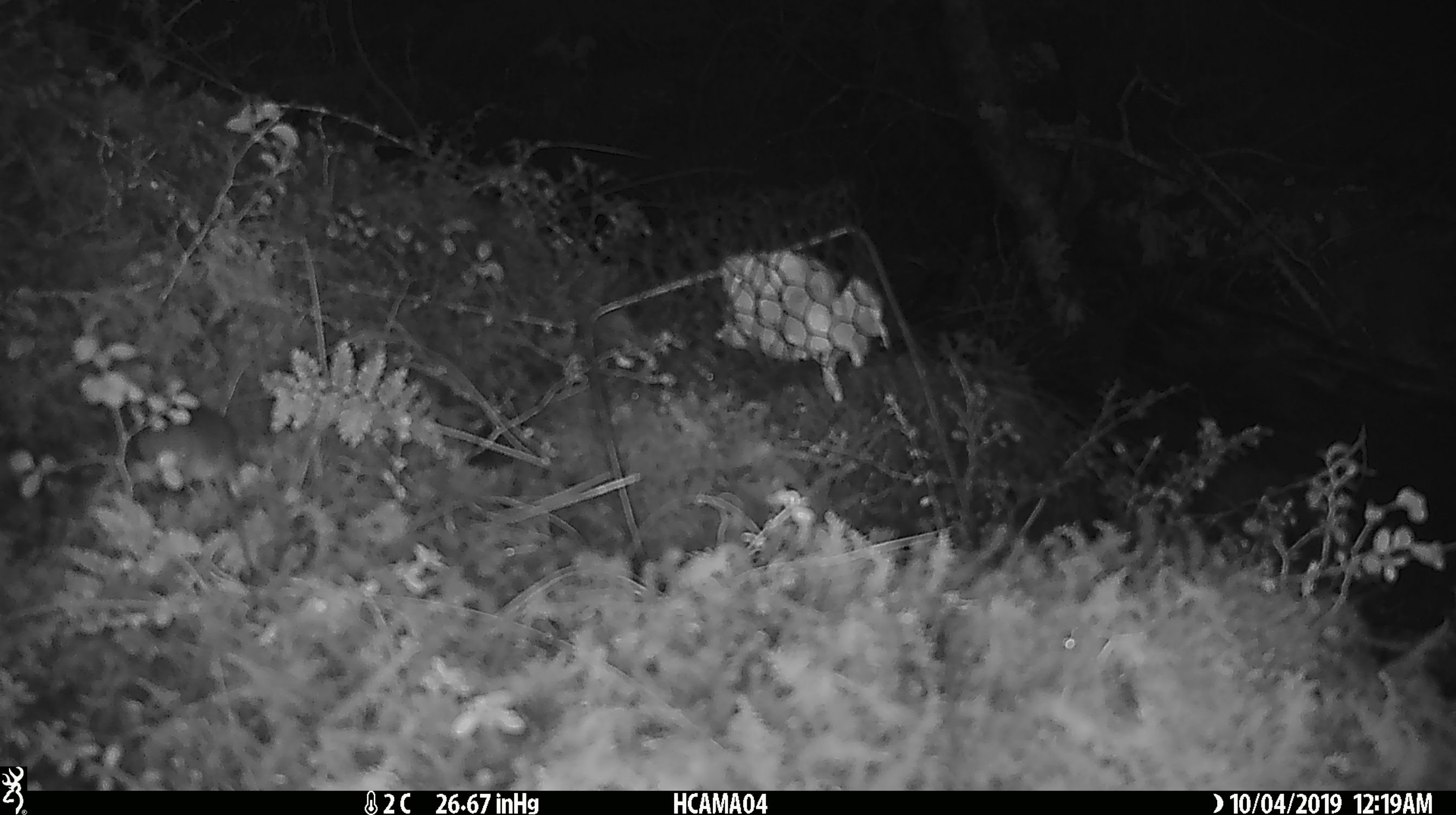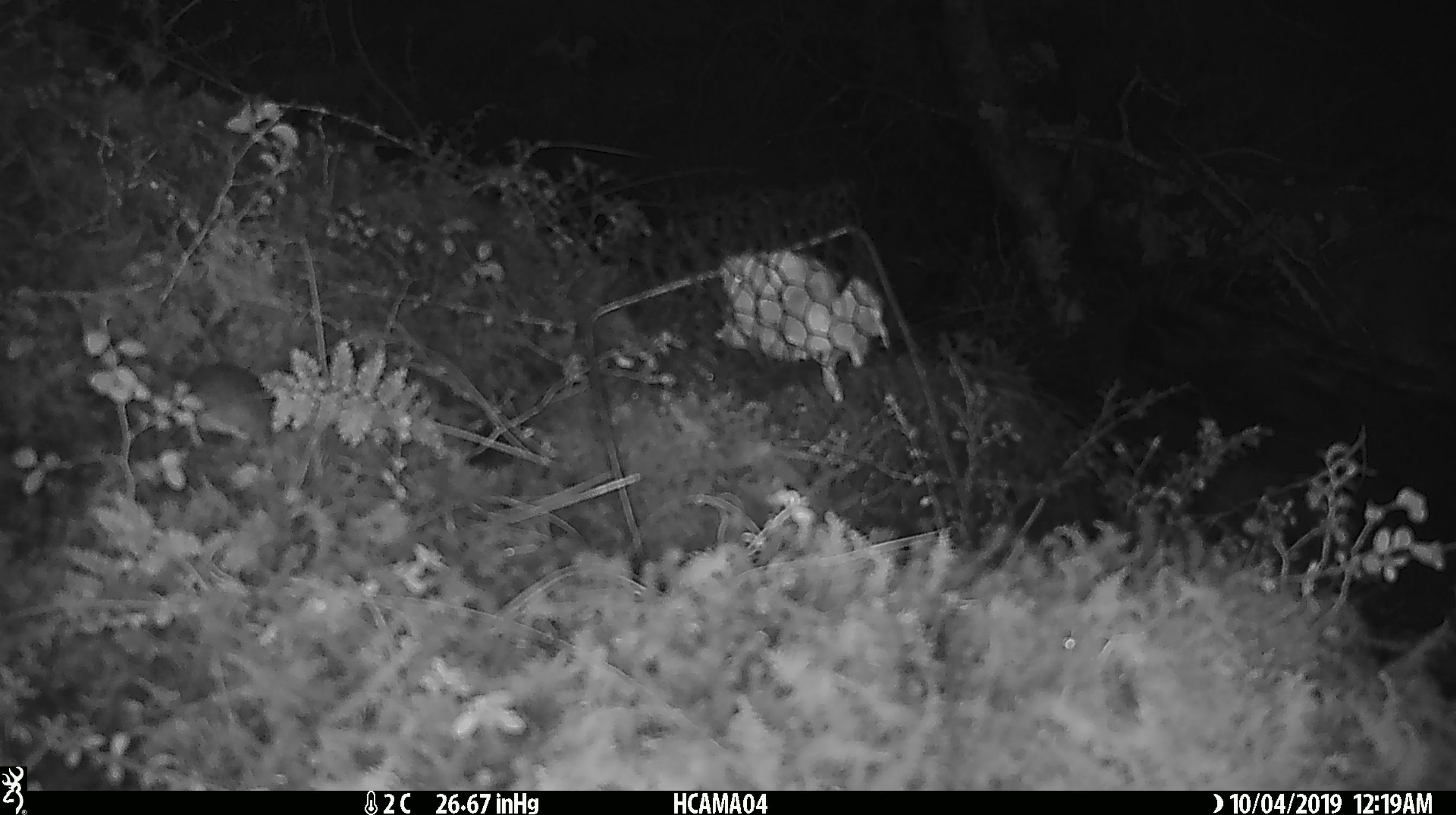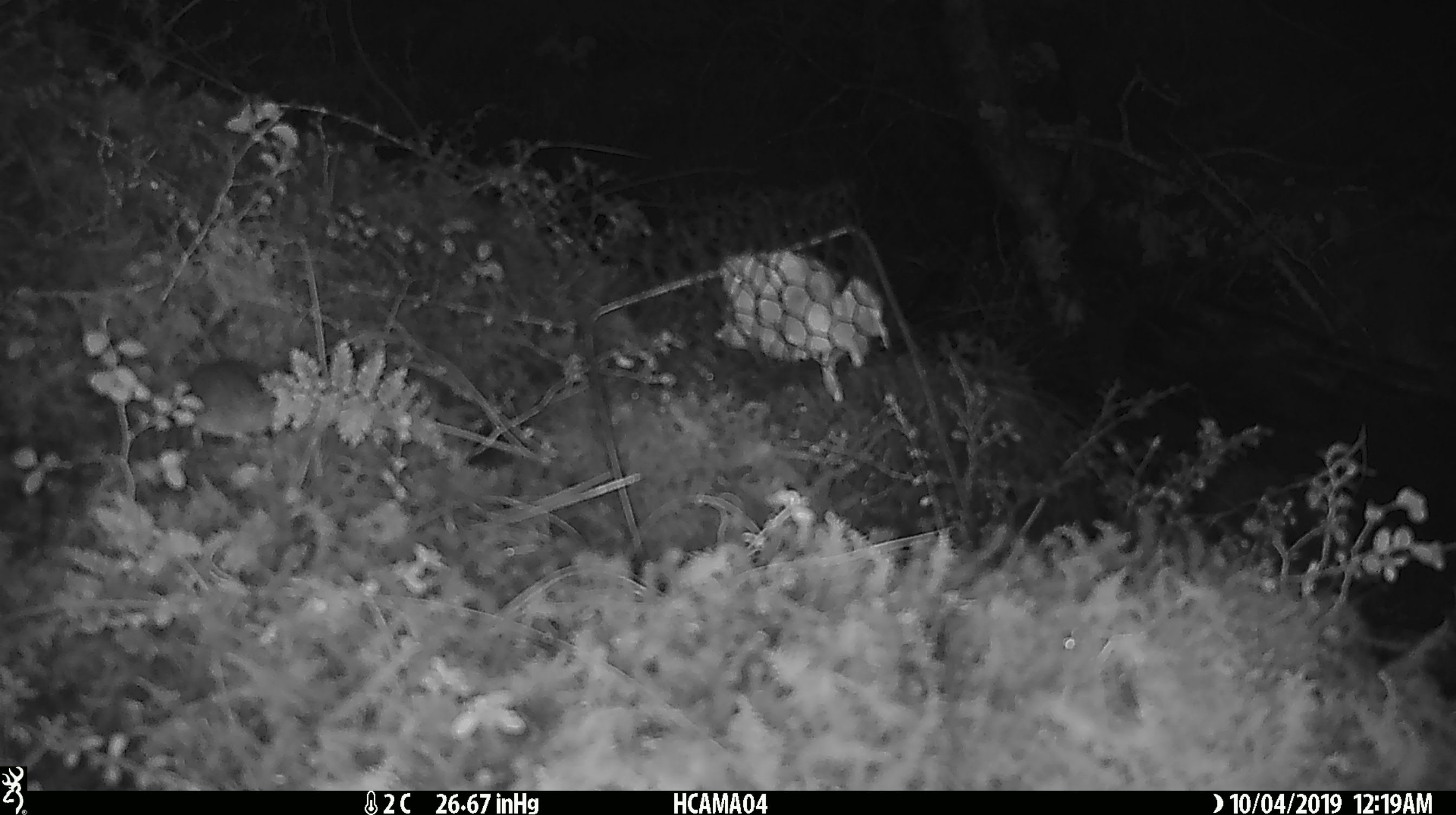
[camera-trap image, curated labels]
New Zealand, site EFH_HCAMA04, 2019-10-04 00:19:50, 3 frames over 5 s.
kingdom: Animalia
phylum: Chordata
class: Mammalia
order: Rodentia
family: Muridae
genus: Mus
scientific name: Mus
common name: mouse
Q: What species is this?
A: Mouse (Mus).